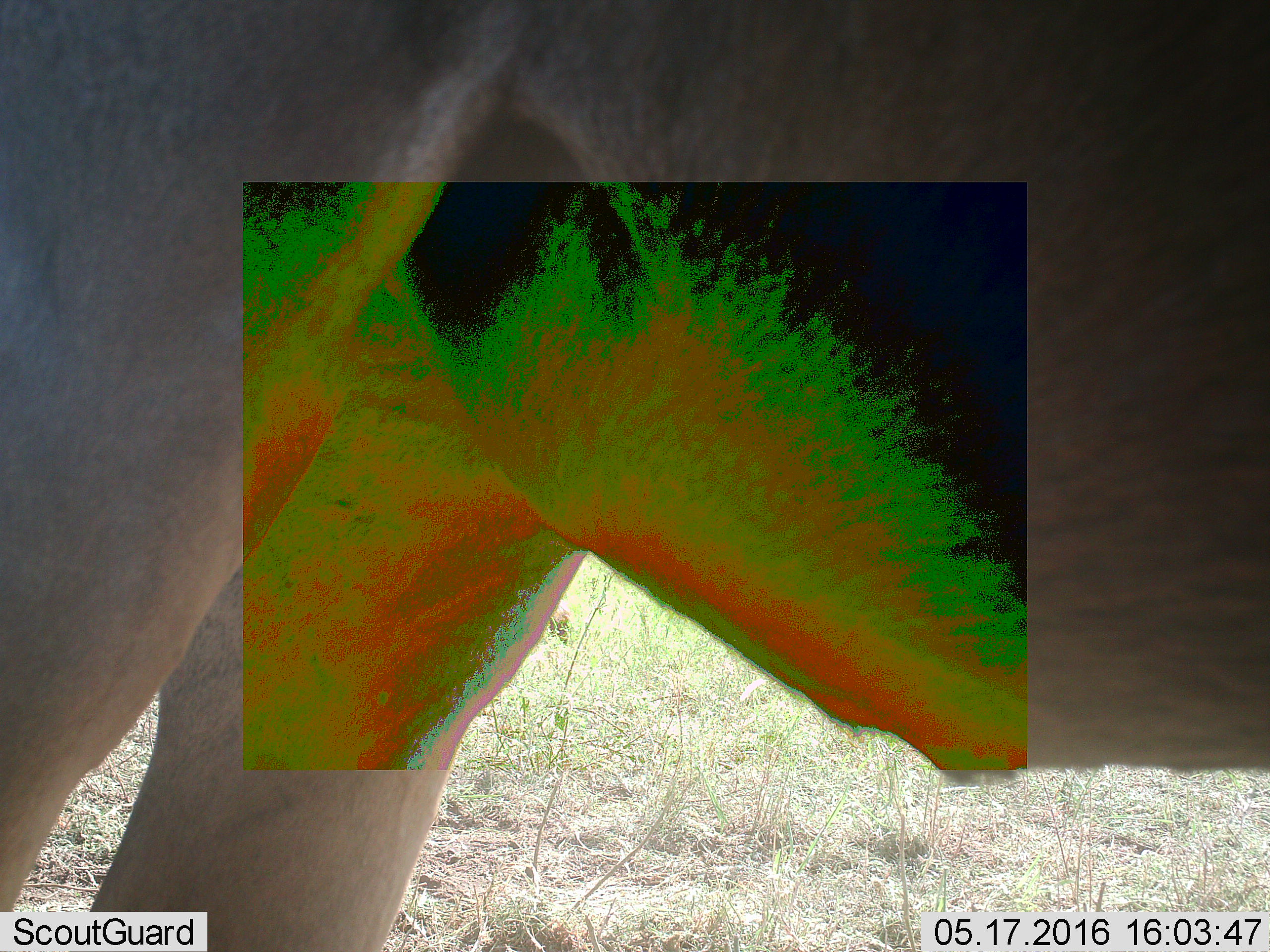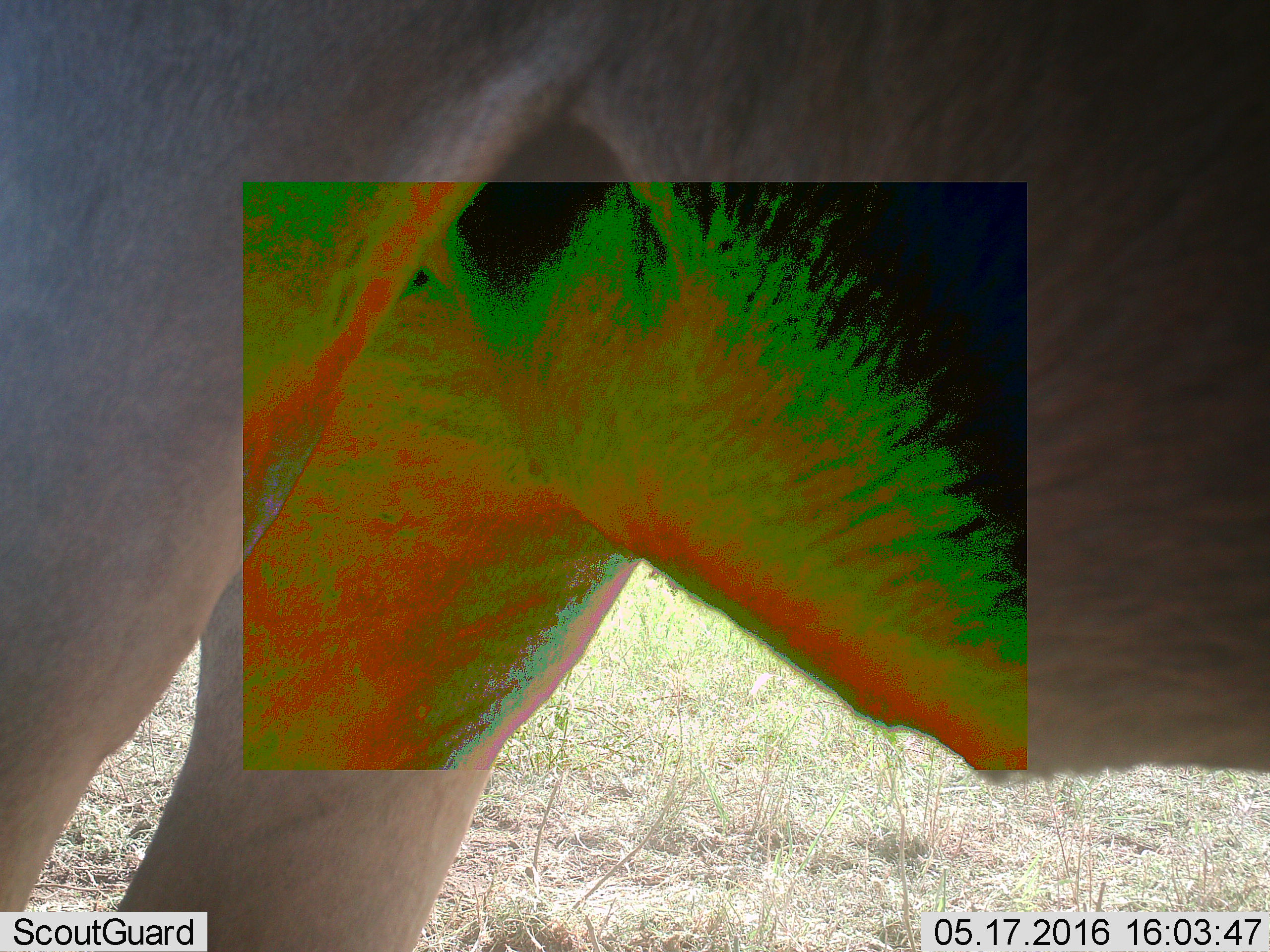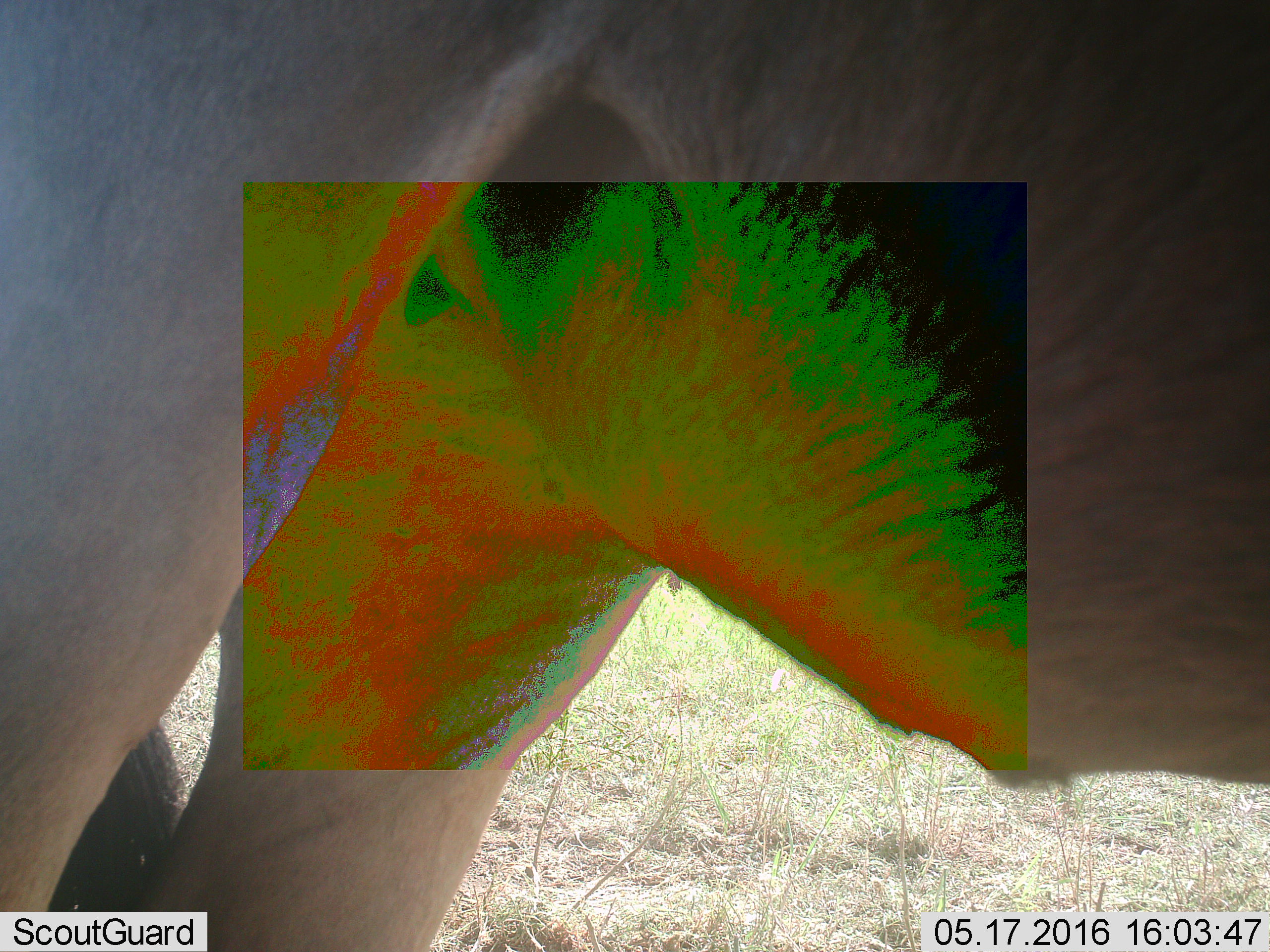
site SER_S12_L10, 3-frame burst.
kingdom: Animalia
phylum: Chordata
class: Mammalia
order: Artiodactyla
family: Bovidae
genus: Connochaetes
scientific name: Connochaetes taurinus taurinus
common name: blue wildebeest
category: wildebeestblue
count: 1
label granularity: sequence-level